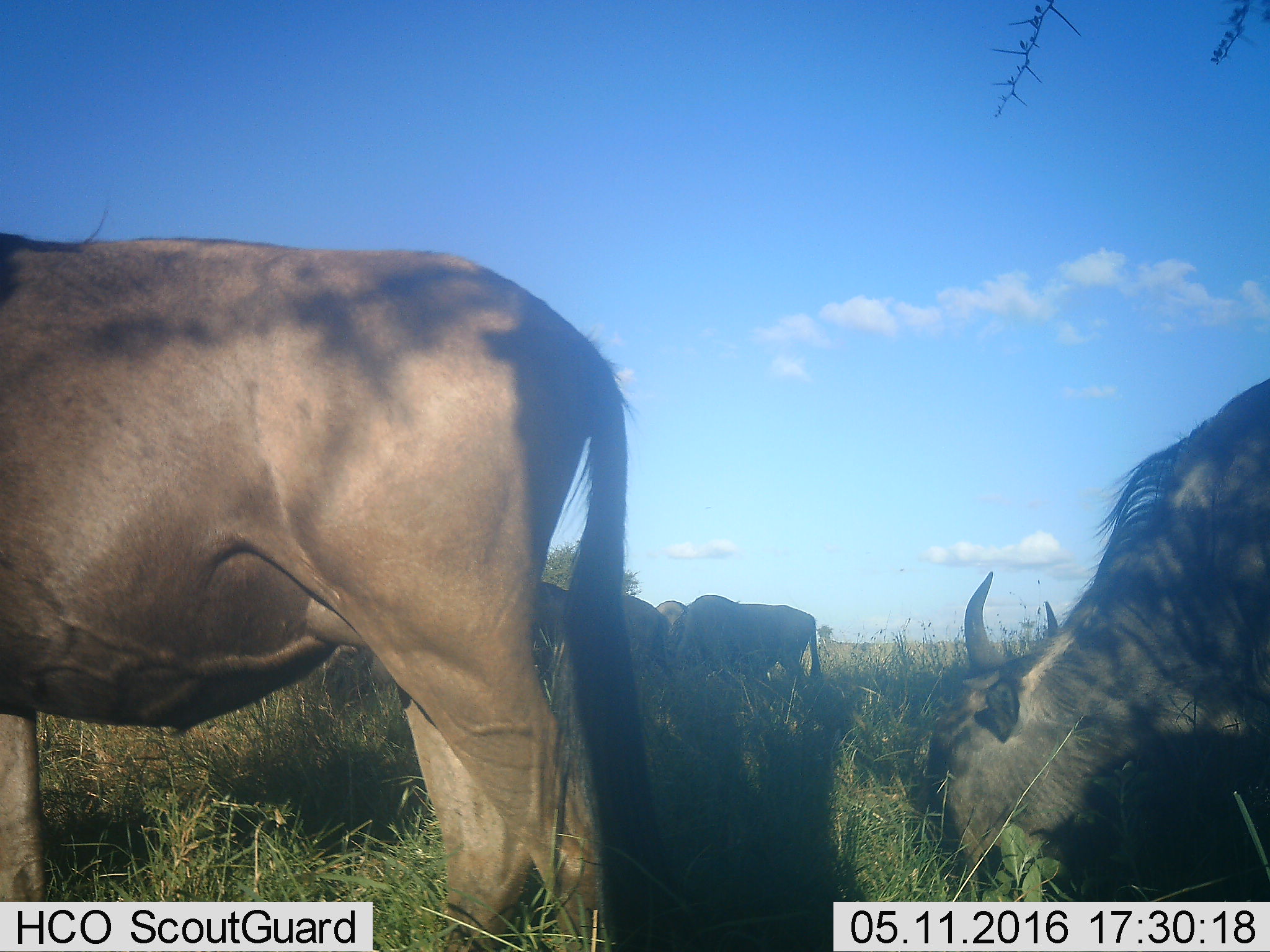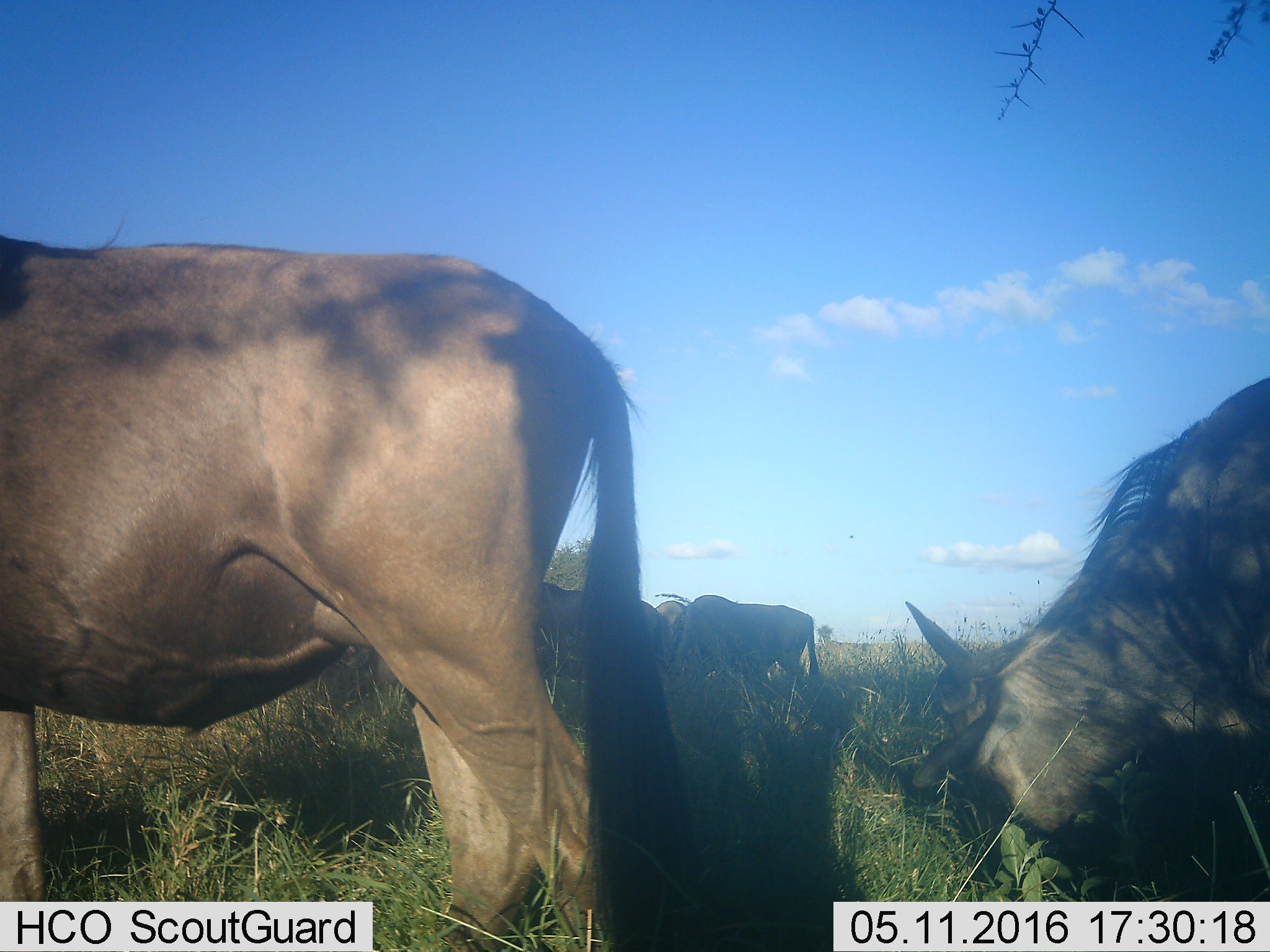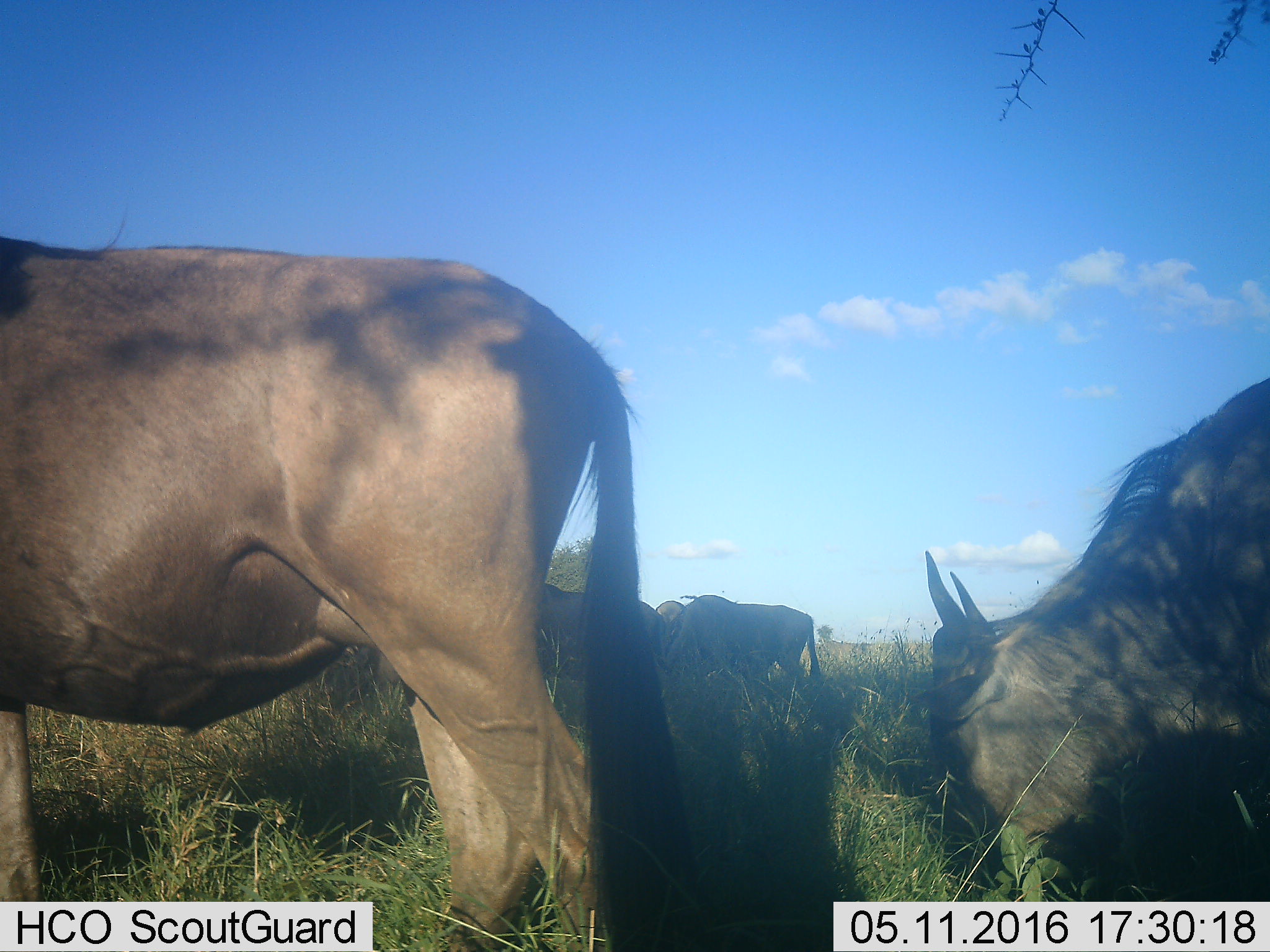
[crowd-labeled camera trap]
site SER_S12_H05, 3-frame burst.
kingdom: Animalia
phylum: Chordata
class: Mammalia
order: Artiodactyla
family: Bovidae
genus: Connochaetes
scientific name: Connochaetes taurinus taurinus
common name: blue wildebeest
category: wildebeestblue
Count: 5.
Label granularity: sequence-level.